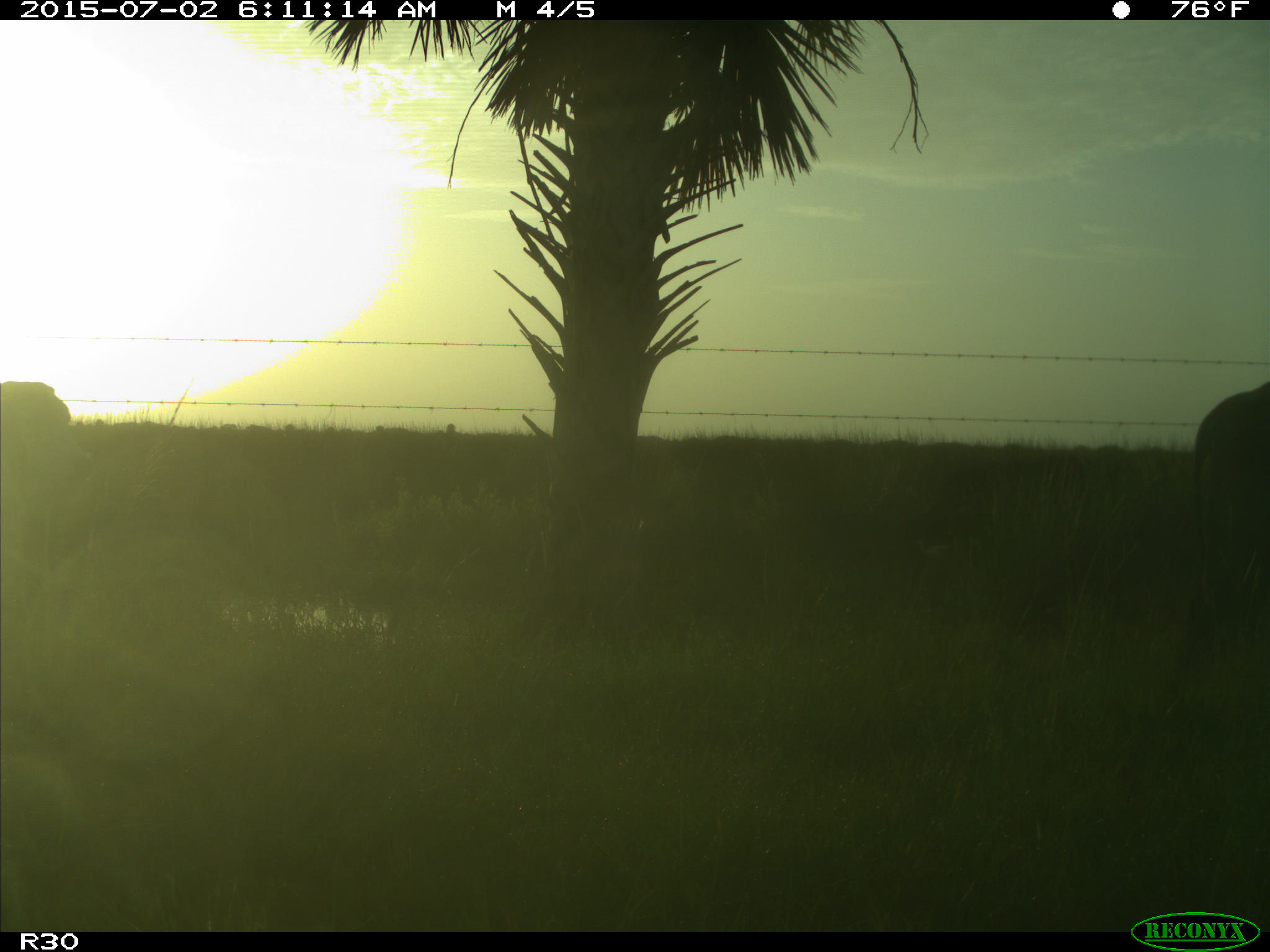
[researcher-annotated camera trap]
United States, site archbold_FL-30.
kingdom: Animalia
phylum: Chordata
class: Mammalia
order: Artiodactyla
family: Bovidae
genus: Bos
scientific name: Bos taurus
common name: domestic cow